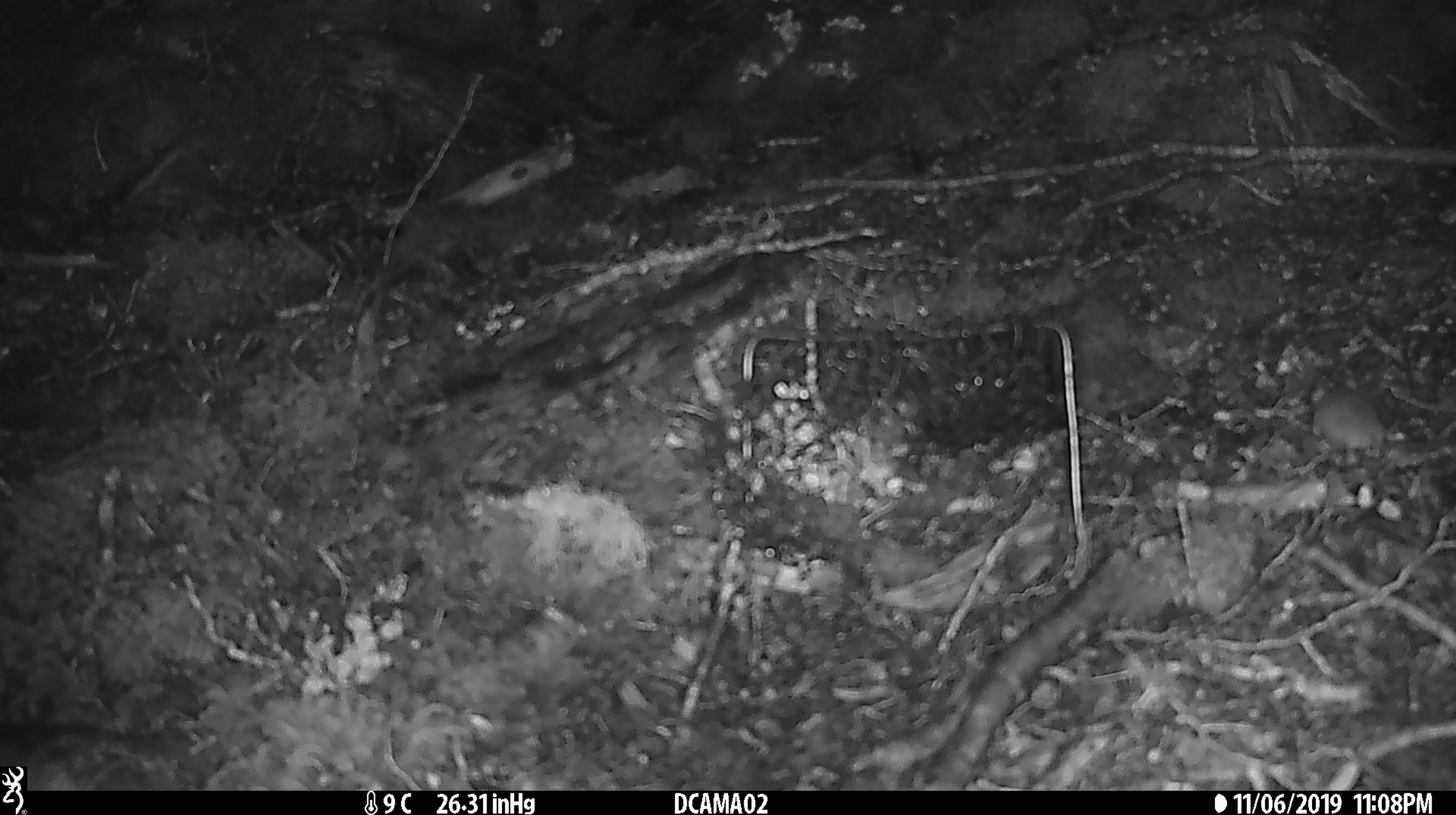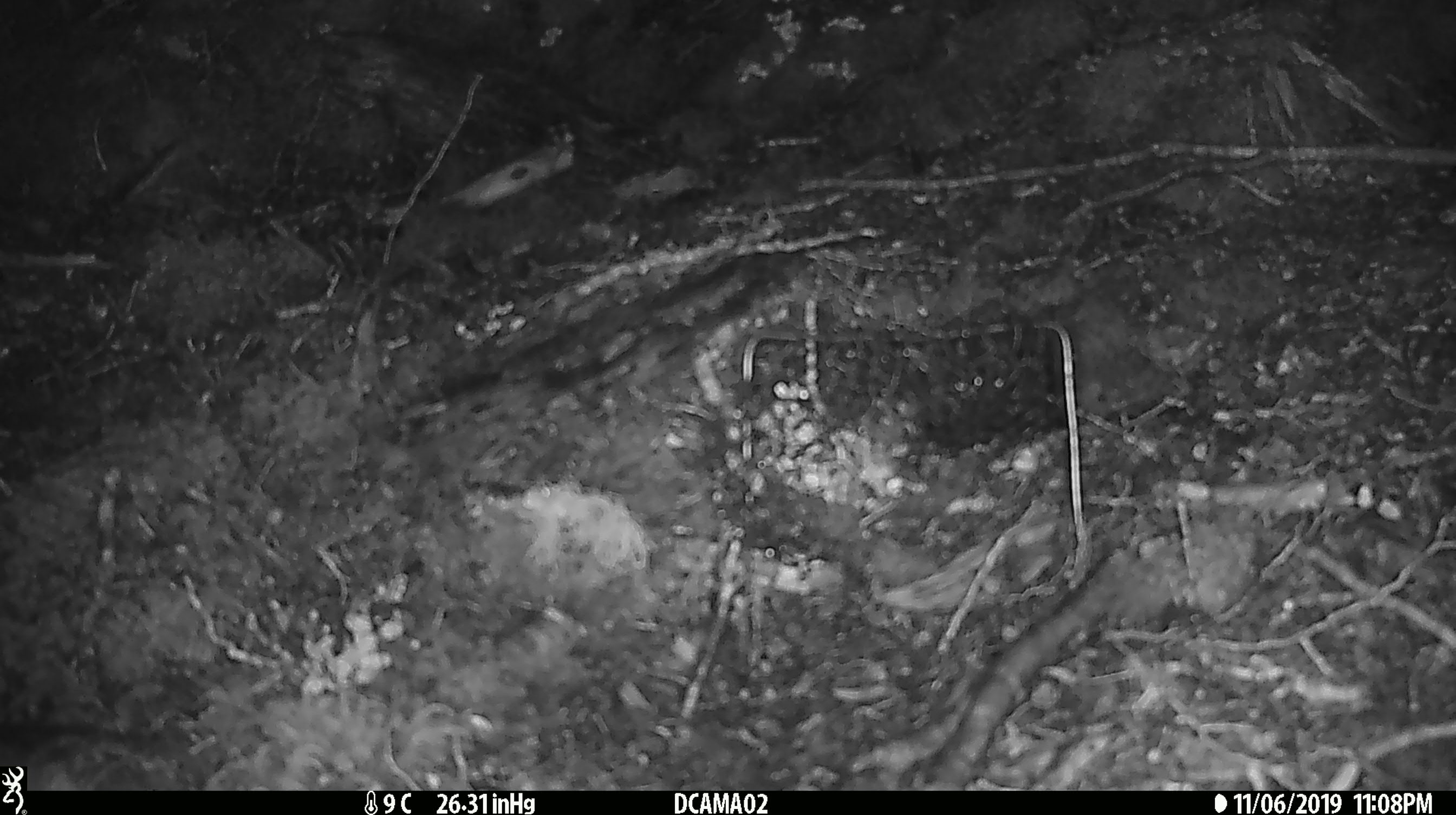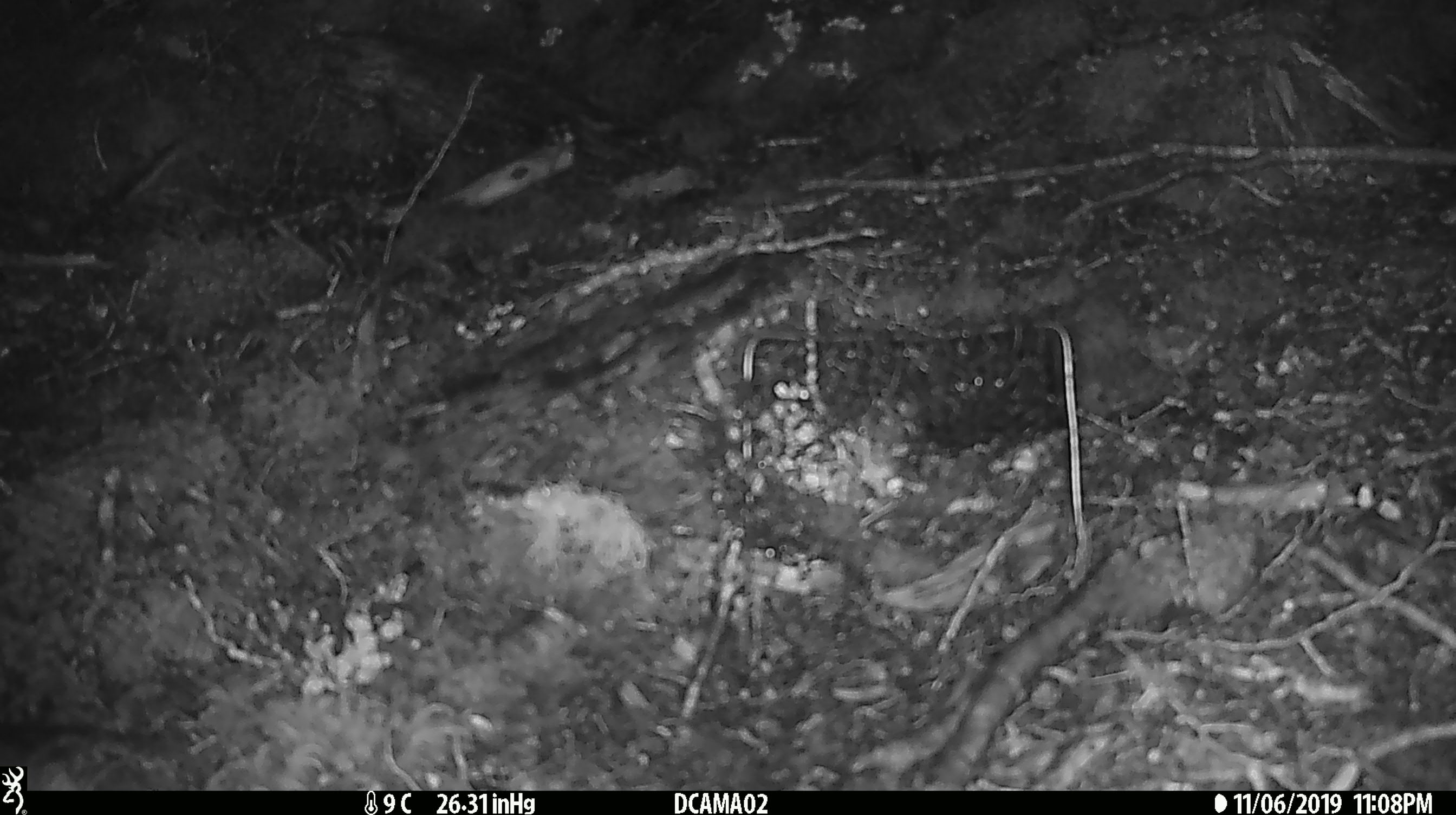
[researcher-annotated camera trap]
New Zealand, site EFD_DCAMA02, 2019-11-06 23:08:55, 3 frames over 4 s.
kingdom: Animalia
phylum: Chordata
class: Mammalia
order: Rodentia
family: Muridae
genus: Mus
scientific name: Mus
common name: mouse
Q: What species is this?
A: Mouse (Mus).